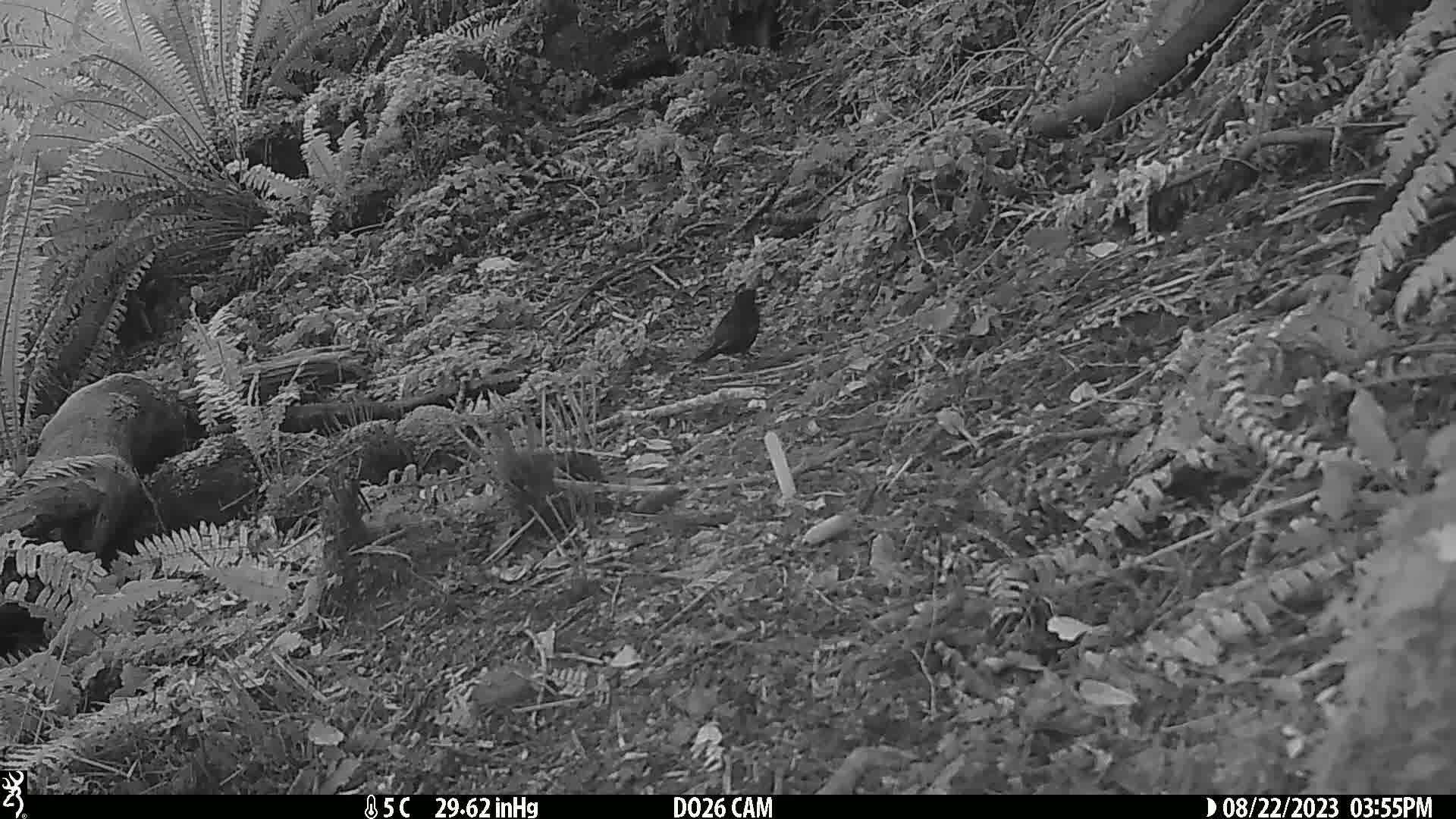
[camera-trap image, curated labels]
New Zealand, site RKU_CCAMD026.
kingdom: Animalia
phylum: Chordata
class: Aves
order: Passeriformes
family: Turdidae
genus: Turdus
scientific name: Turdus merula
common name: eurasian blackbird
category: blackbird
Blackbird (eurasian blackbird) (Turdus merula).